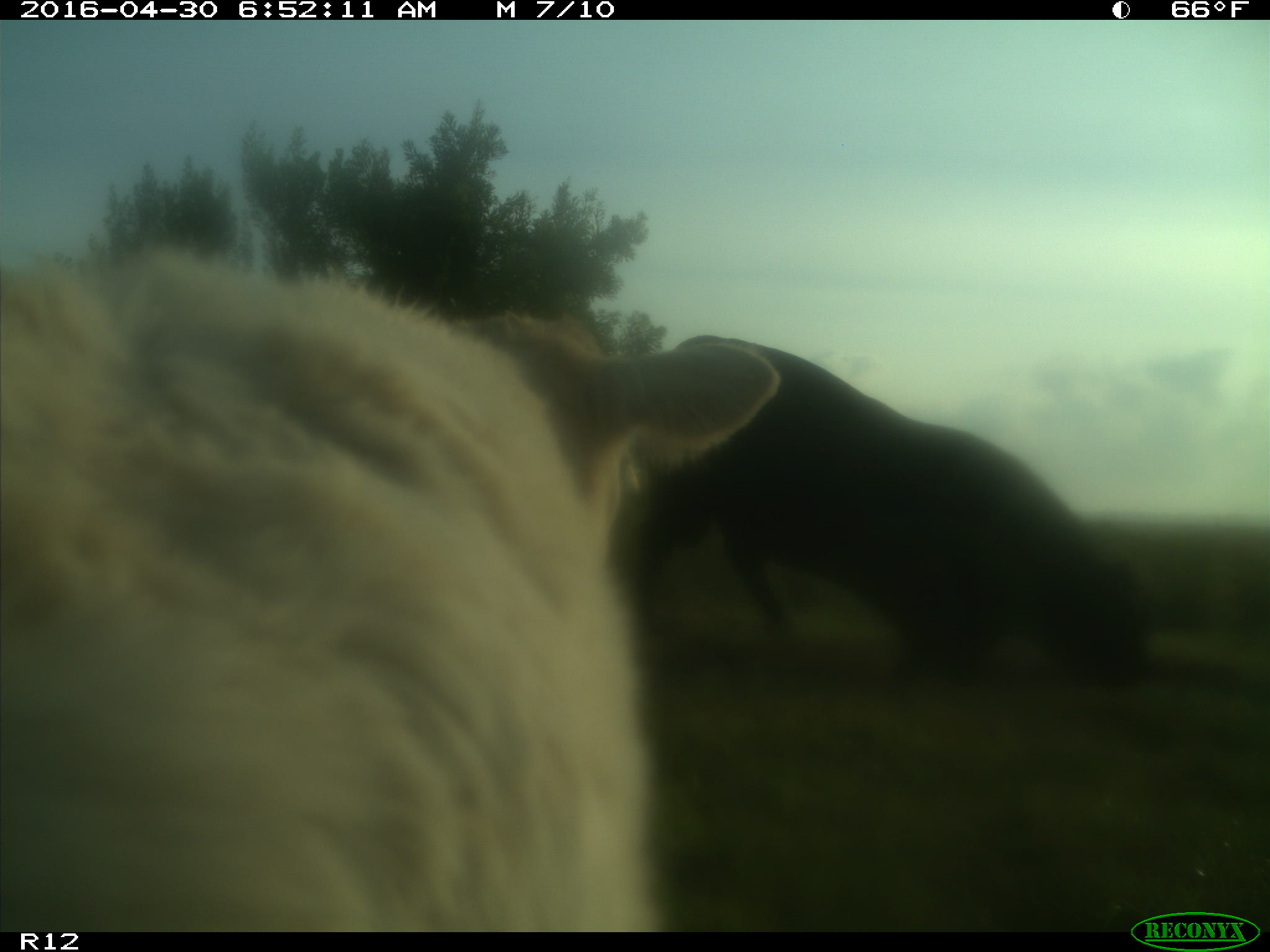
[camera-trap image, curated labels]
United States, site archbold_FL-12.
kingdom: Animalia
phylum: Chordata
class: Mammalia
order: Artiodactyla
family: Bovidae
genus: Bos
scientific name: Bos taurus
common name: domestic cow